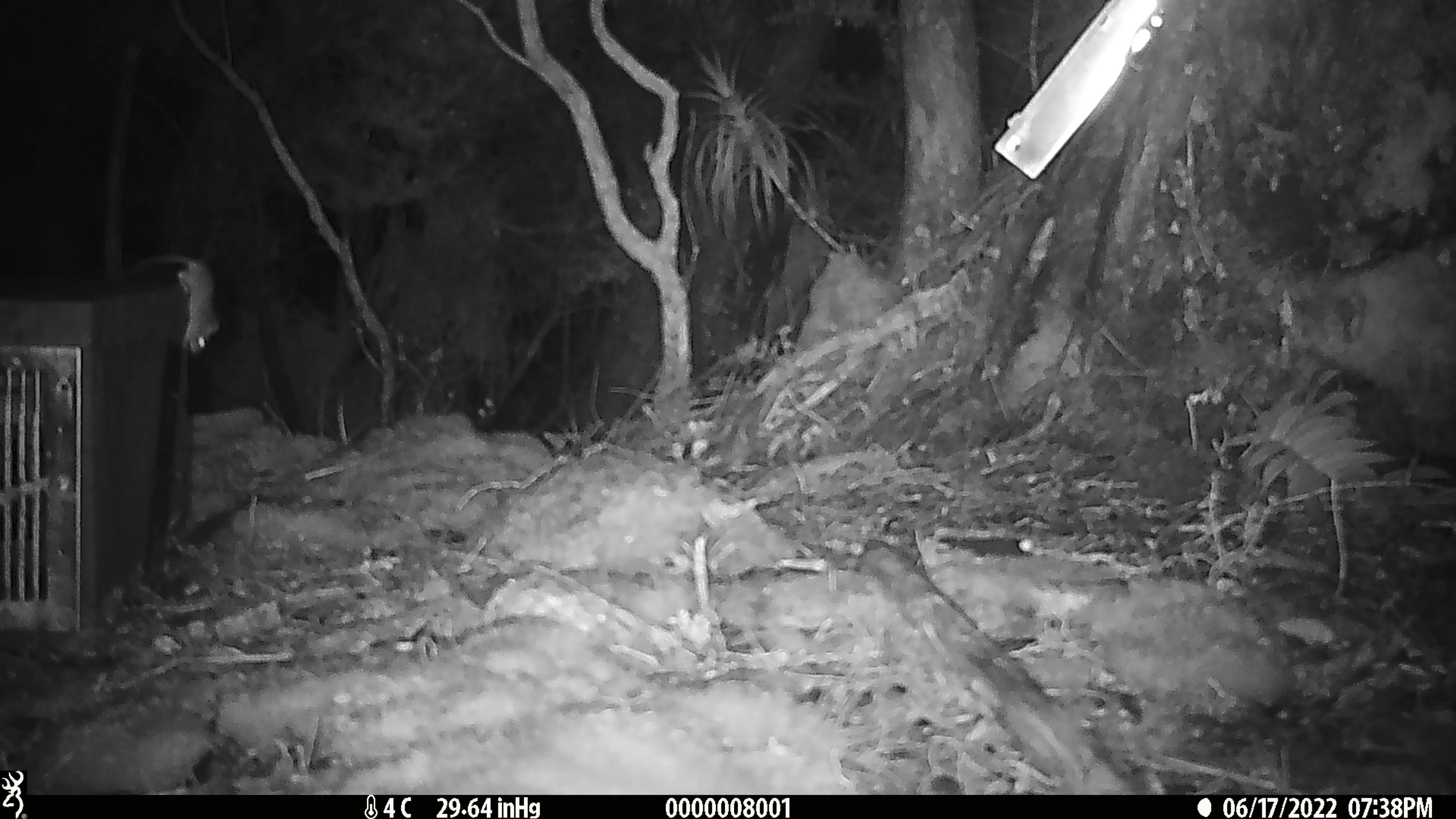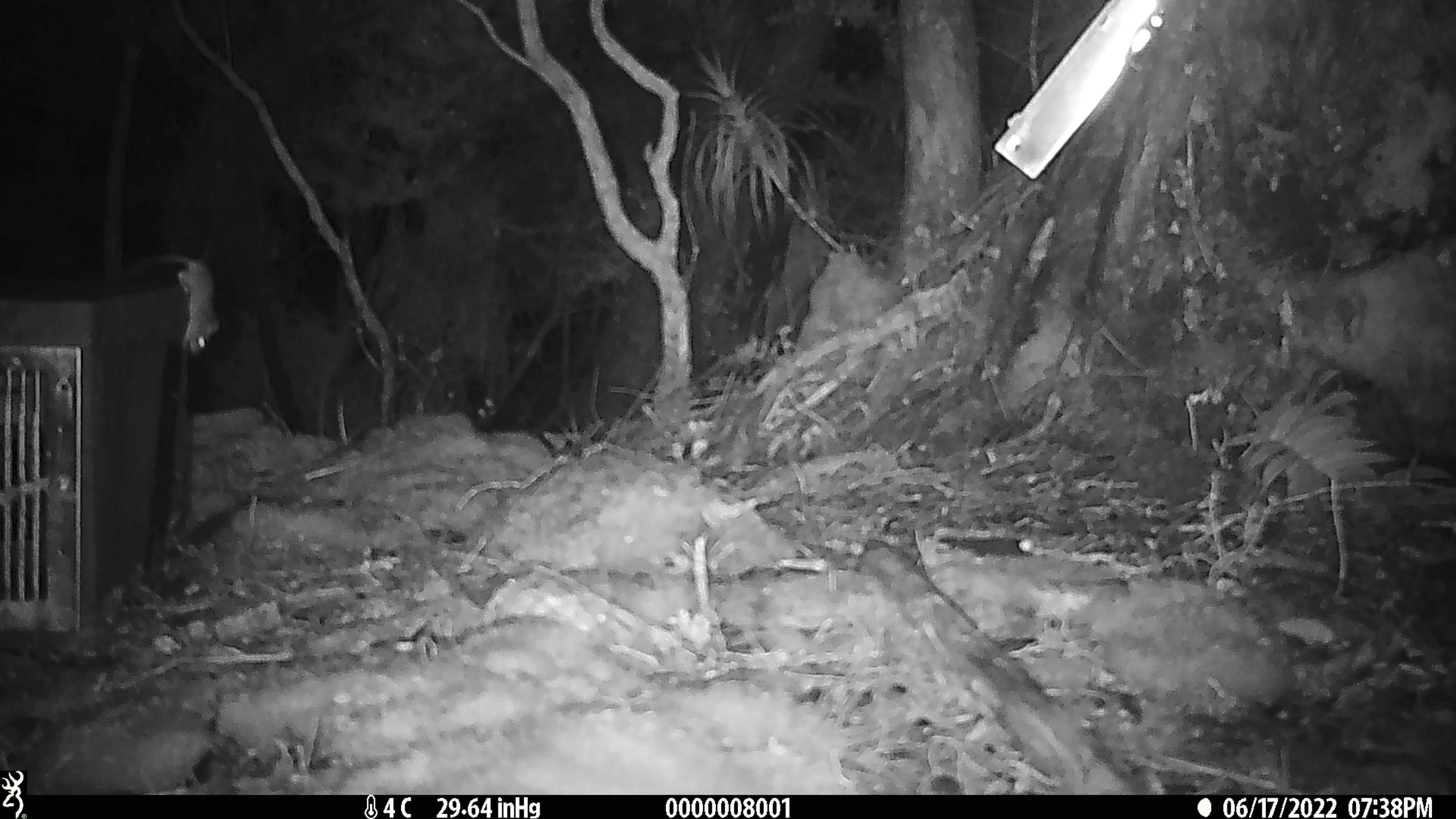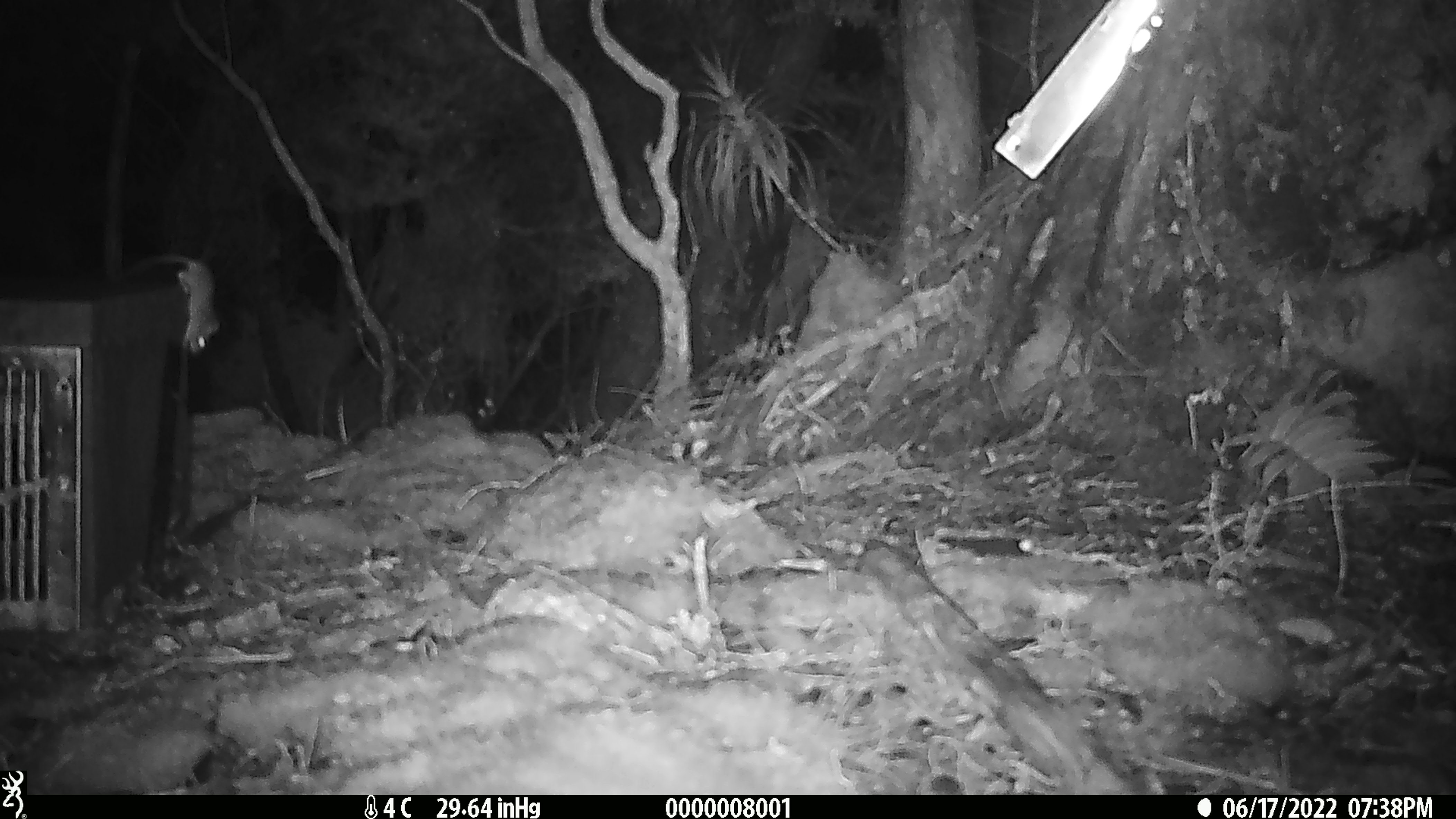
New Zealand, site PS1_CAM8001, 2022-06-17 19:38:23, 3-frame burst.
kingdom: Animalia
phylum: Chordata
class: Mammalia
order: Rodentia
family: Muridae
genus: Mus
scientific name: Mus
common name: mouse